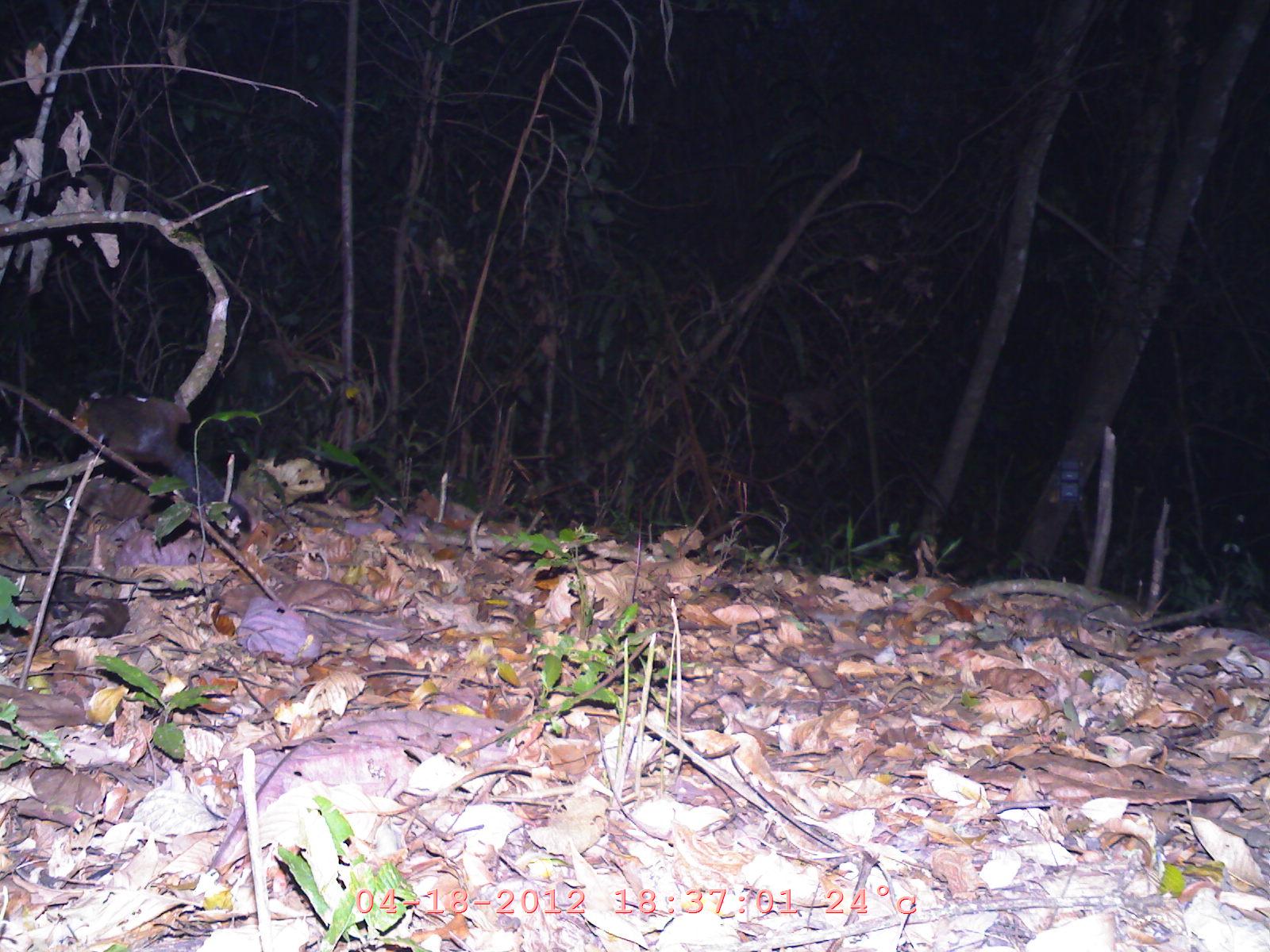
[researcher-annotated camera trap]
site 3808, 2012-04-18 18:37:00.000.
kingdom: Animalia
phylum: Chordata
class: Mammalia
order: Rodentia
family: Sciuridae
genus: Dremomys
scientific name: Dremomys rufigenis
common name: asian red-cheeked squirrel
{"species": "Dremomys rufigenis (asian red-cheeked squirrel)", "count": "1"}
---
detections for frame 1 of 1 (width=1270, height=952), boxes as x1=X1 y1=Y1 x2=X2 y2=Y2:
dremomys rufigenis: x1=70 y1=388 x2=254 y2=535